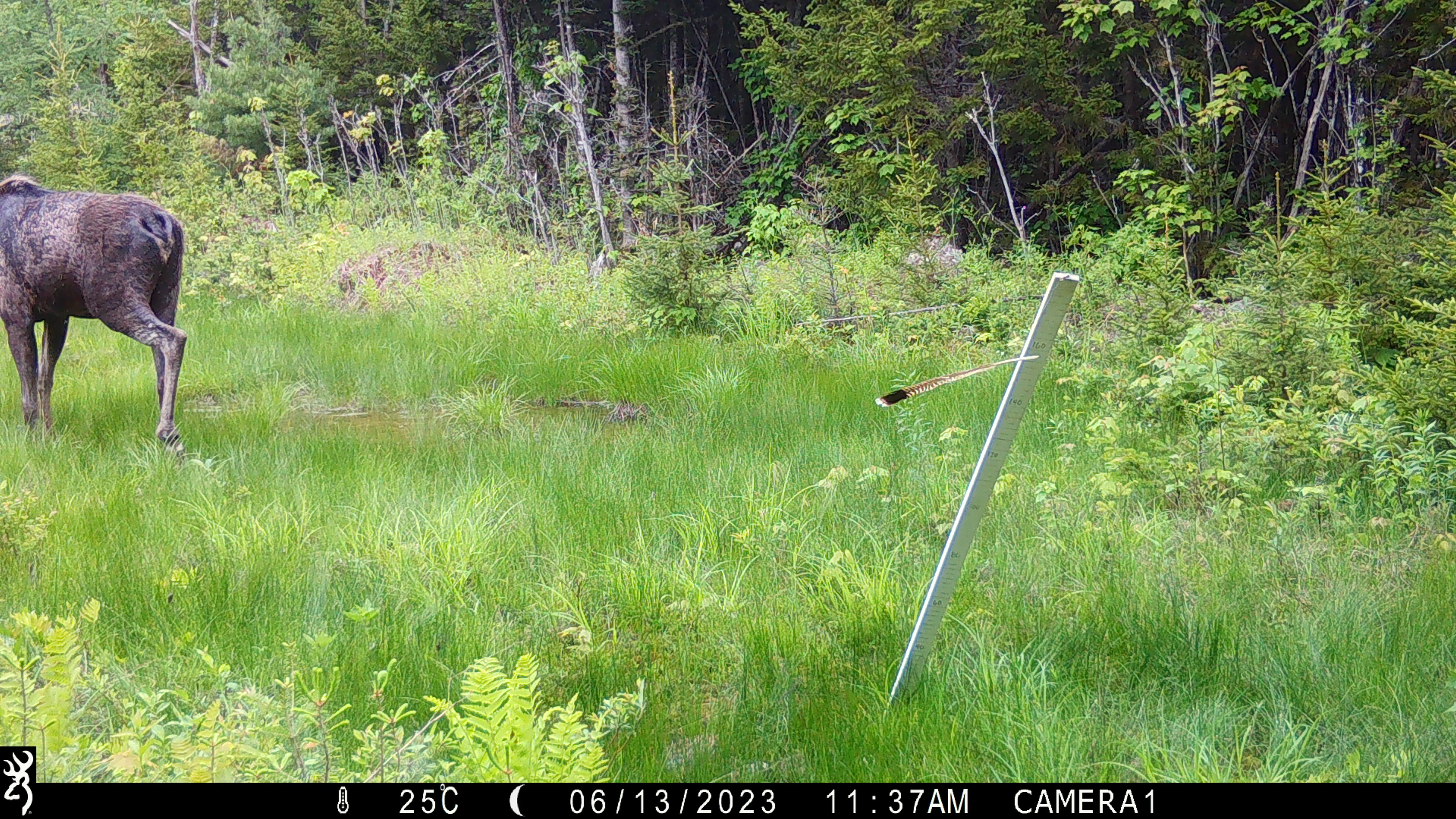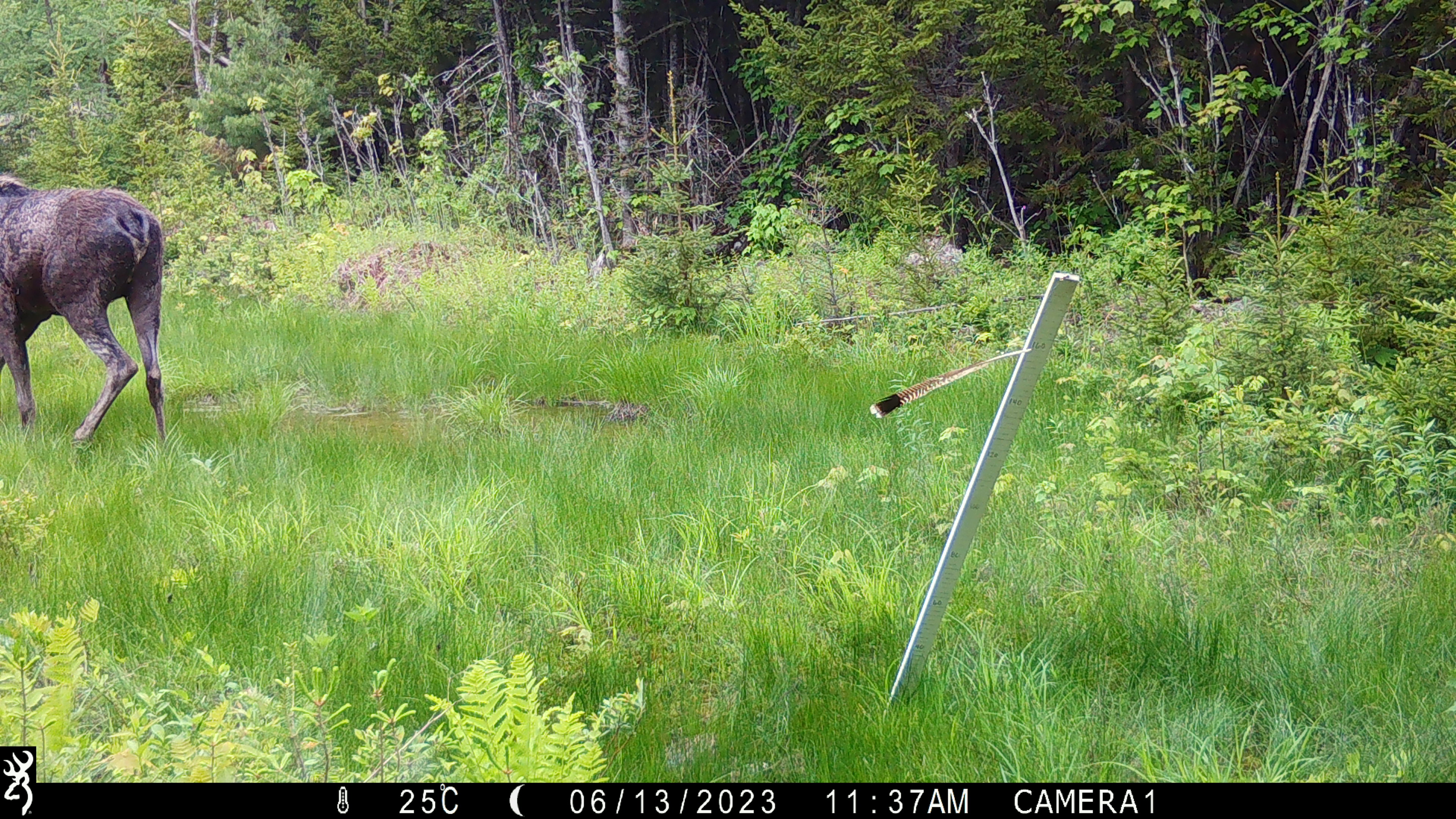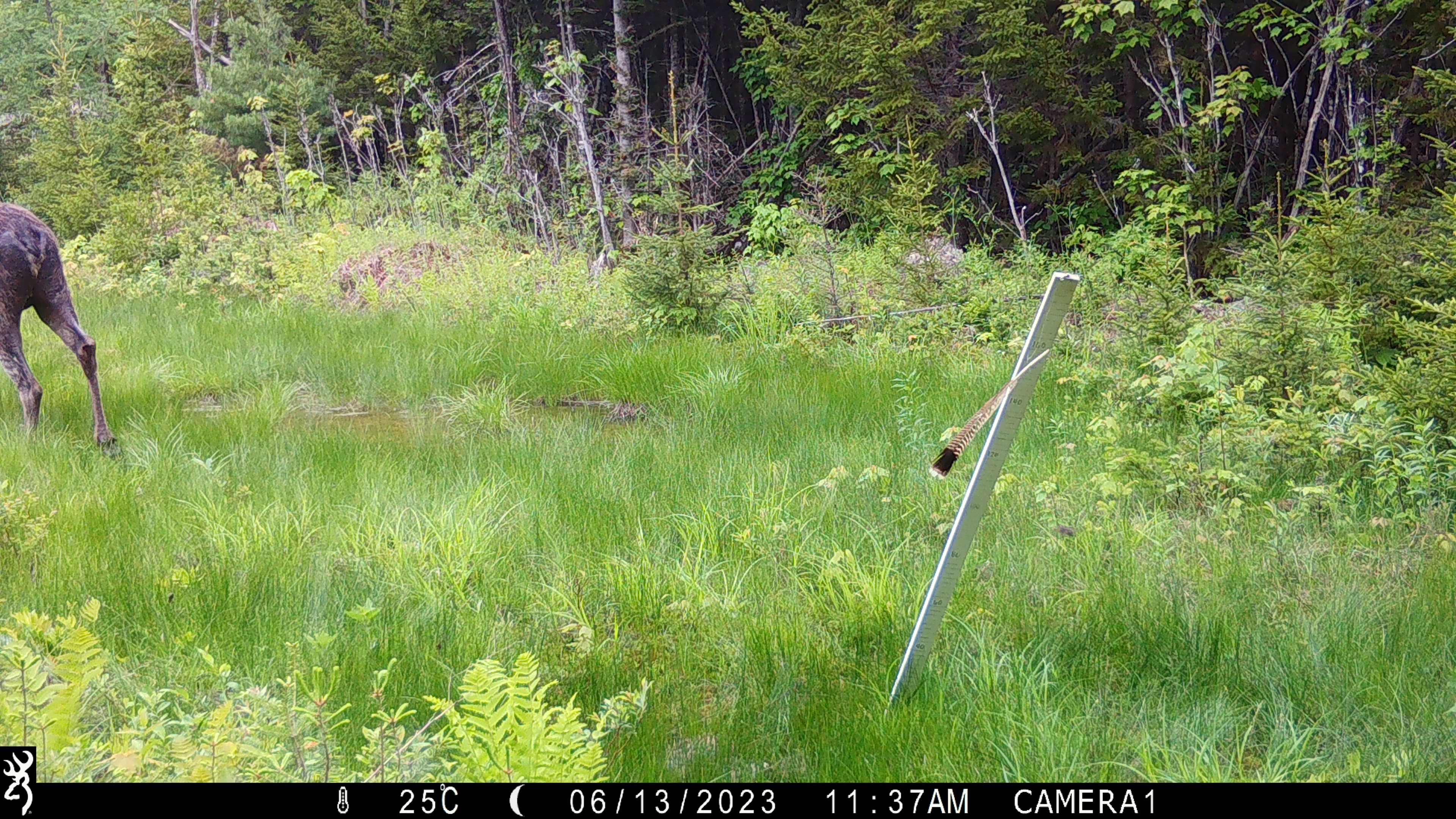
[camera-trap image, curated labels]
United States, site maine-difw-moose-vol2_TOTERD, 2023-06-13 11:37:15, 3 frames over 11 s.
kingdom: Animalia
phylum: Chordata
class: Mammalia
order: Artiodactyla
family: Cervidae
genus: Alces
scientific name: Alces alces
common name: moose